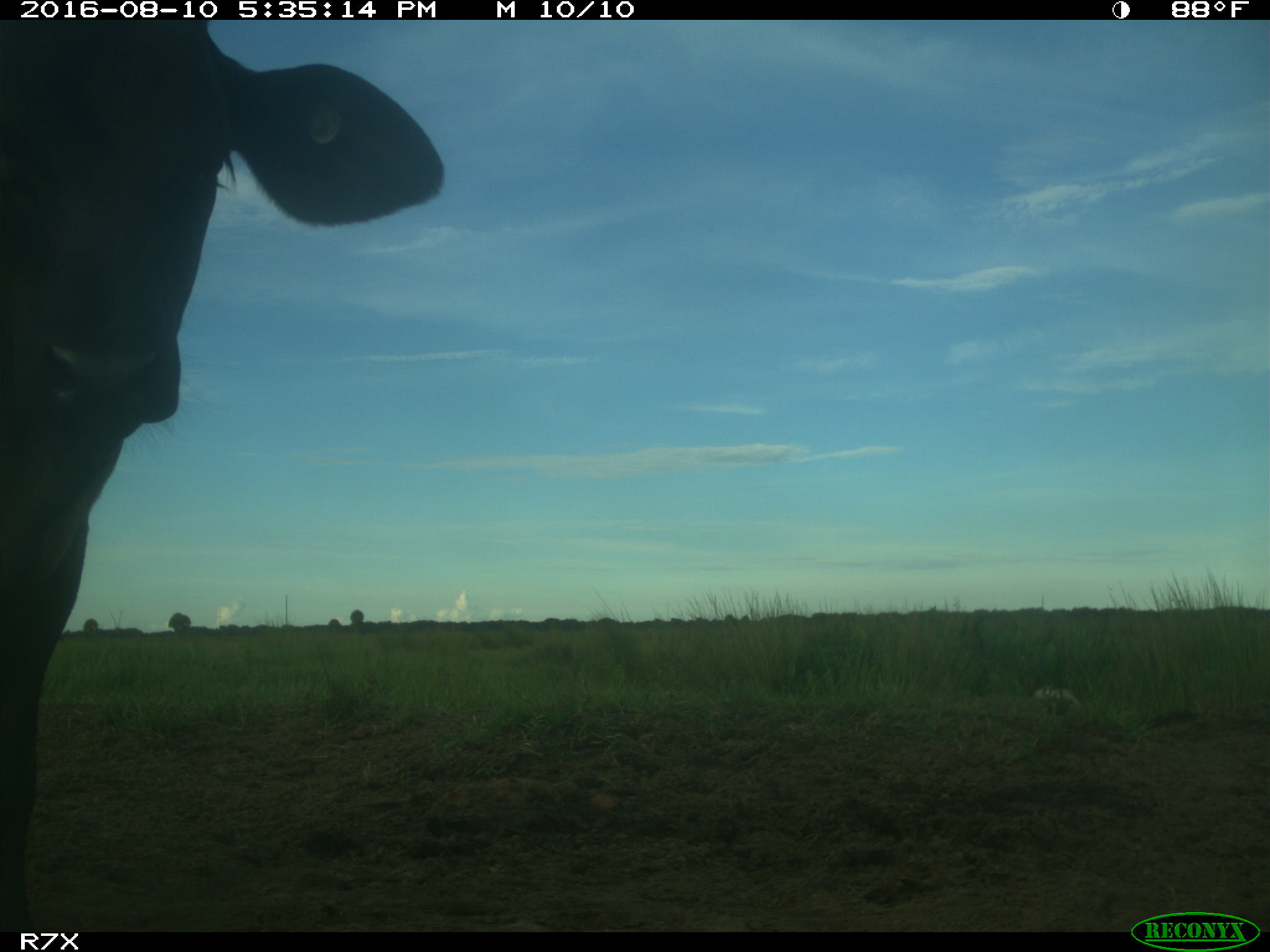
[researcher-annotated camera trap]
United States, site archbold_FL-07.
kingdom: Animalia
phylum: Chordata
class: Mammalia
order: Artiodactyla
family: Bovidae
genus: Bos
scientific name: Bos taurus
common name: domestic cow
Bos taurus (domestic cow).